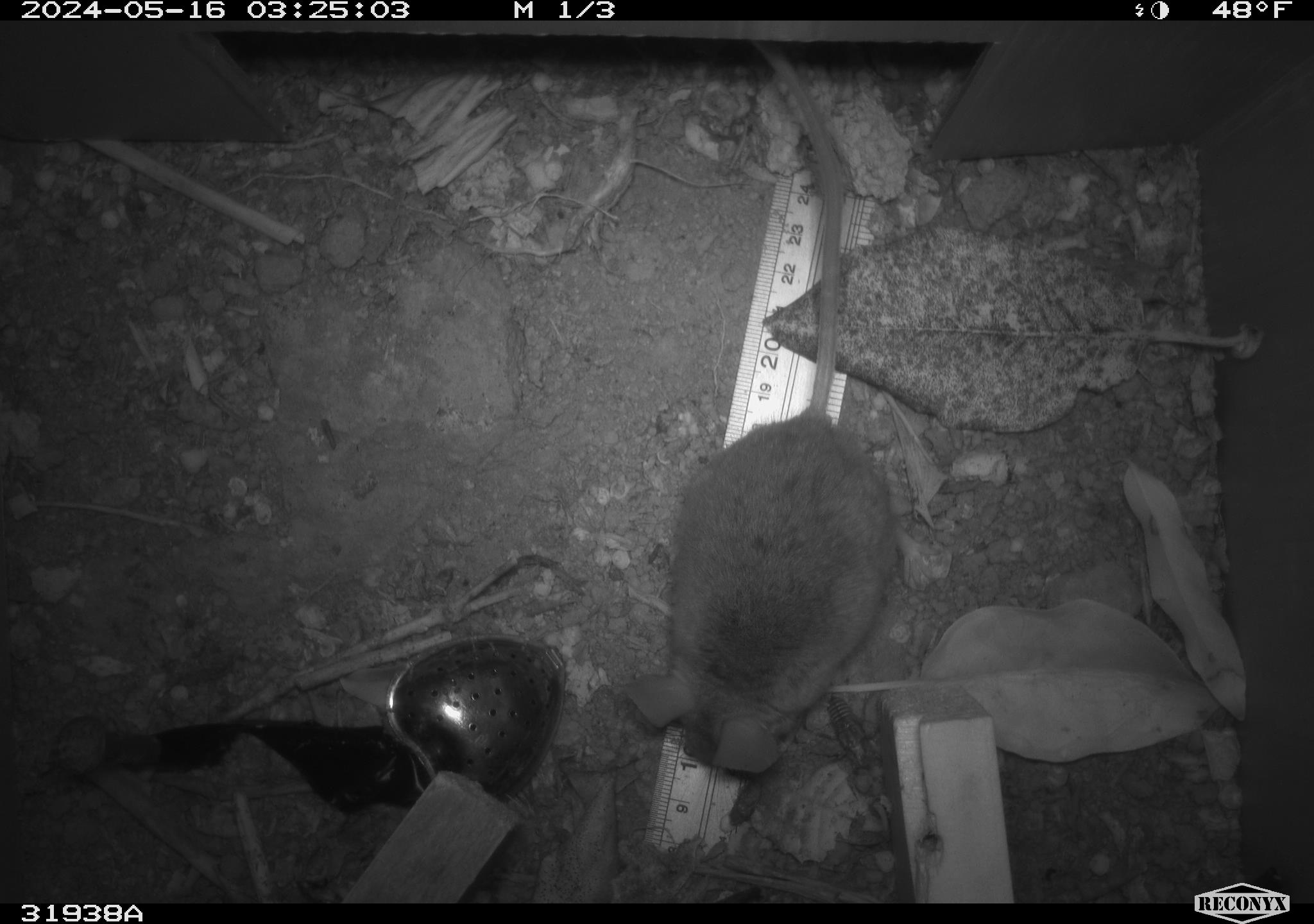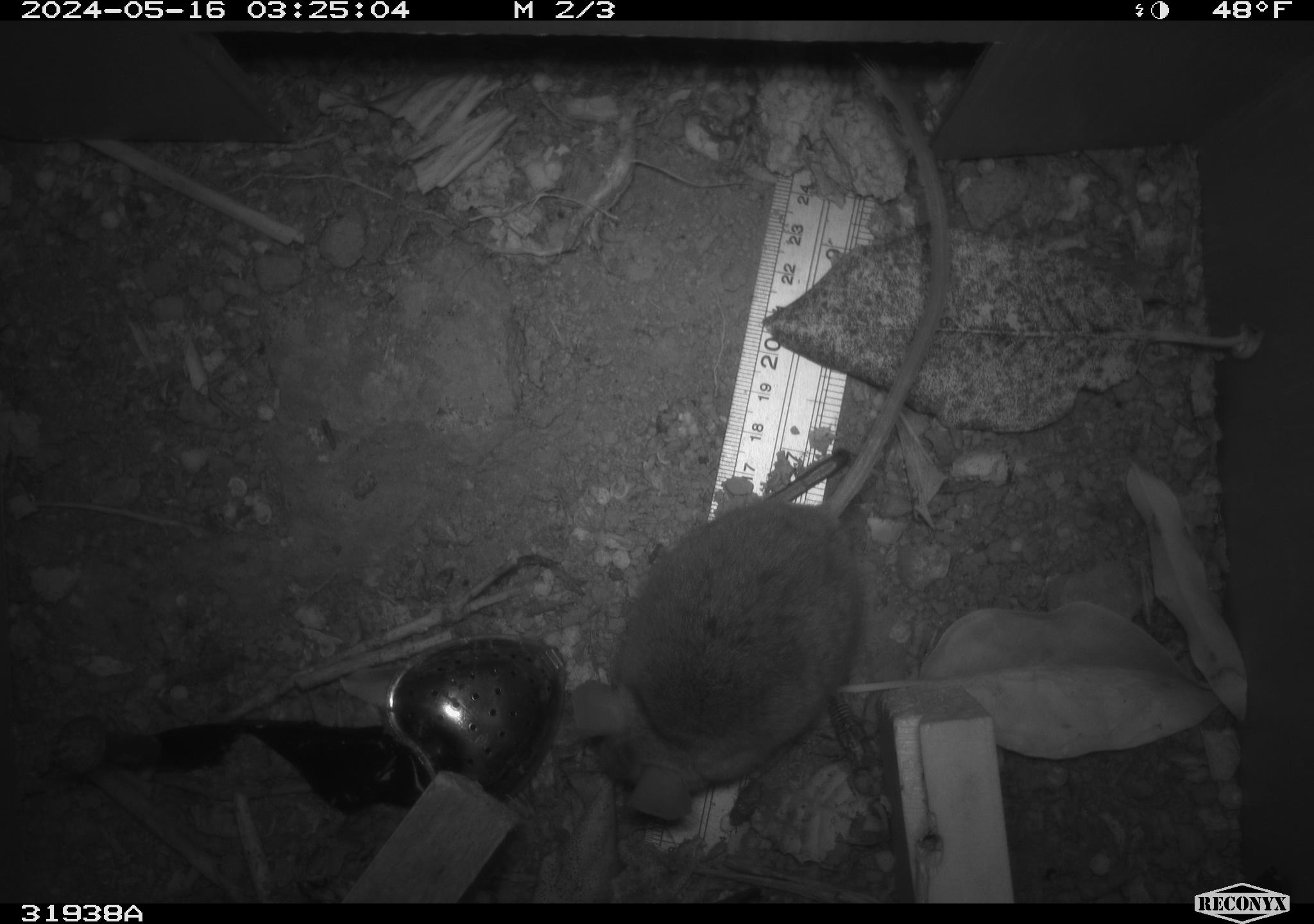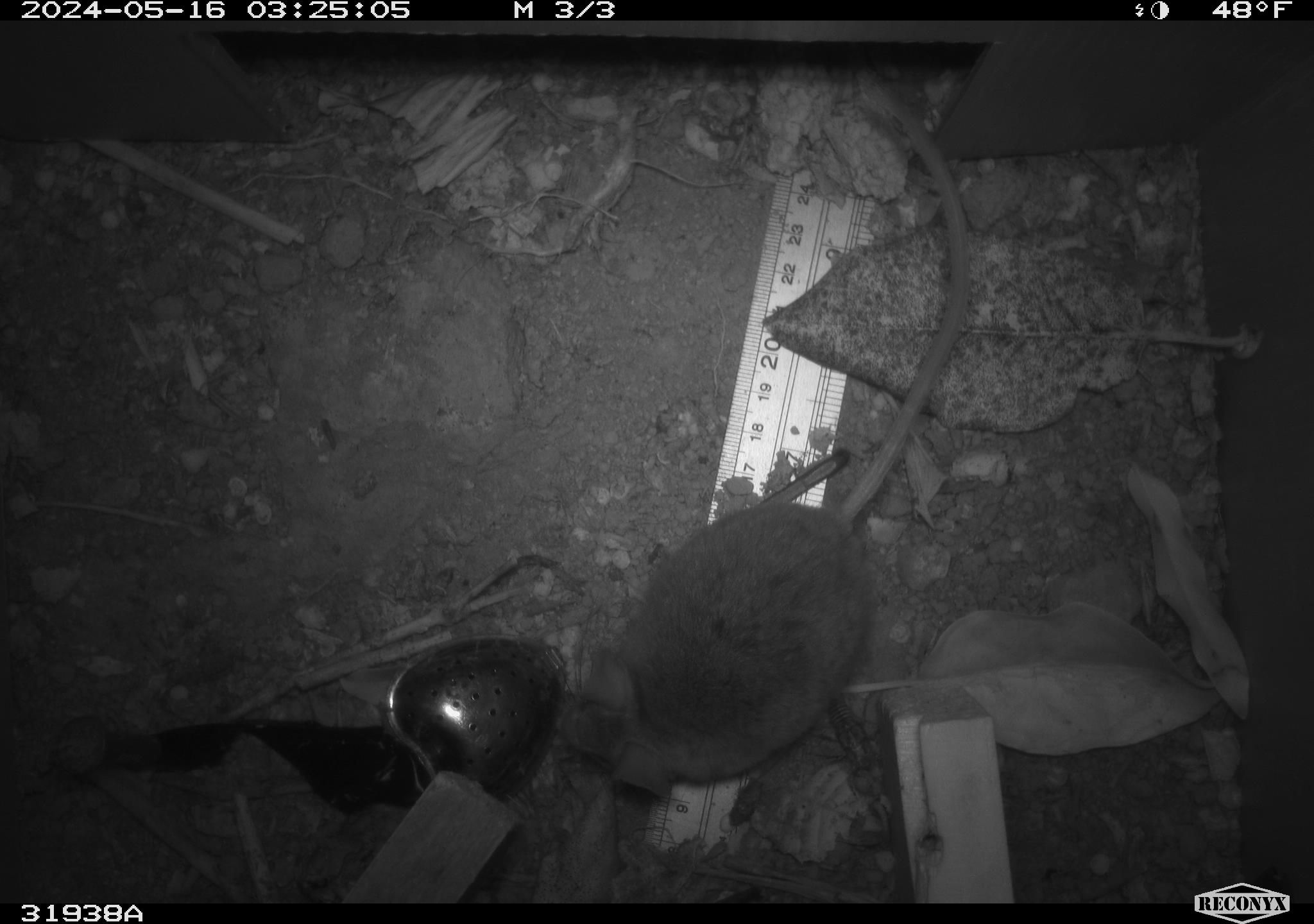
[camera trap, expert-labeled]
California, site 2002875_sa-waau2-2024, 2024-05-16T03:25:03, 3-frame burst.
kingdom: Animalia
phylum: Chordata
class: Mammalia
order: Rodentia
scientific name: Rodentia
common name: rodent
Rodent (Rodentia).